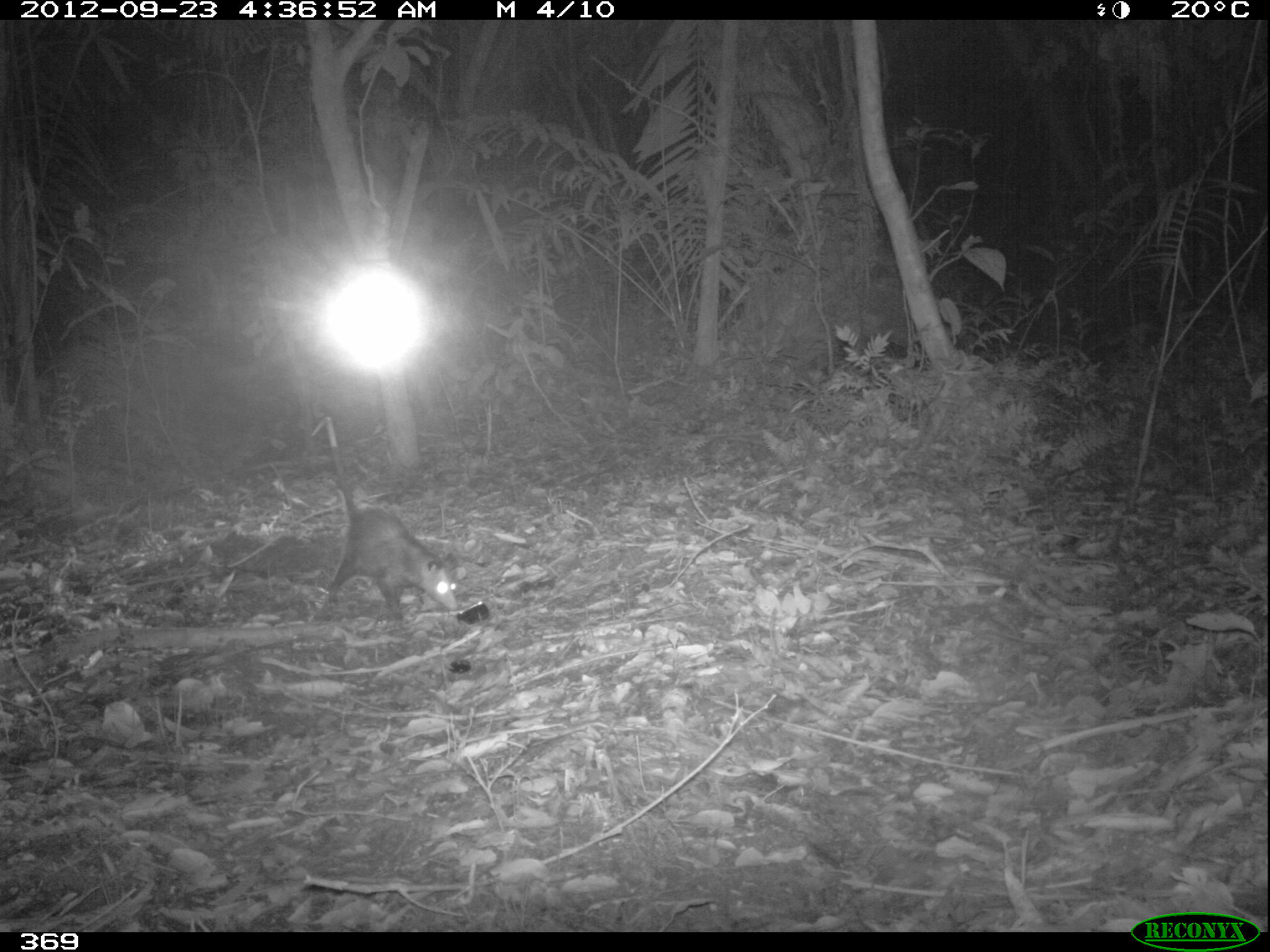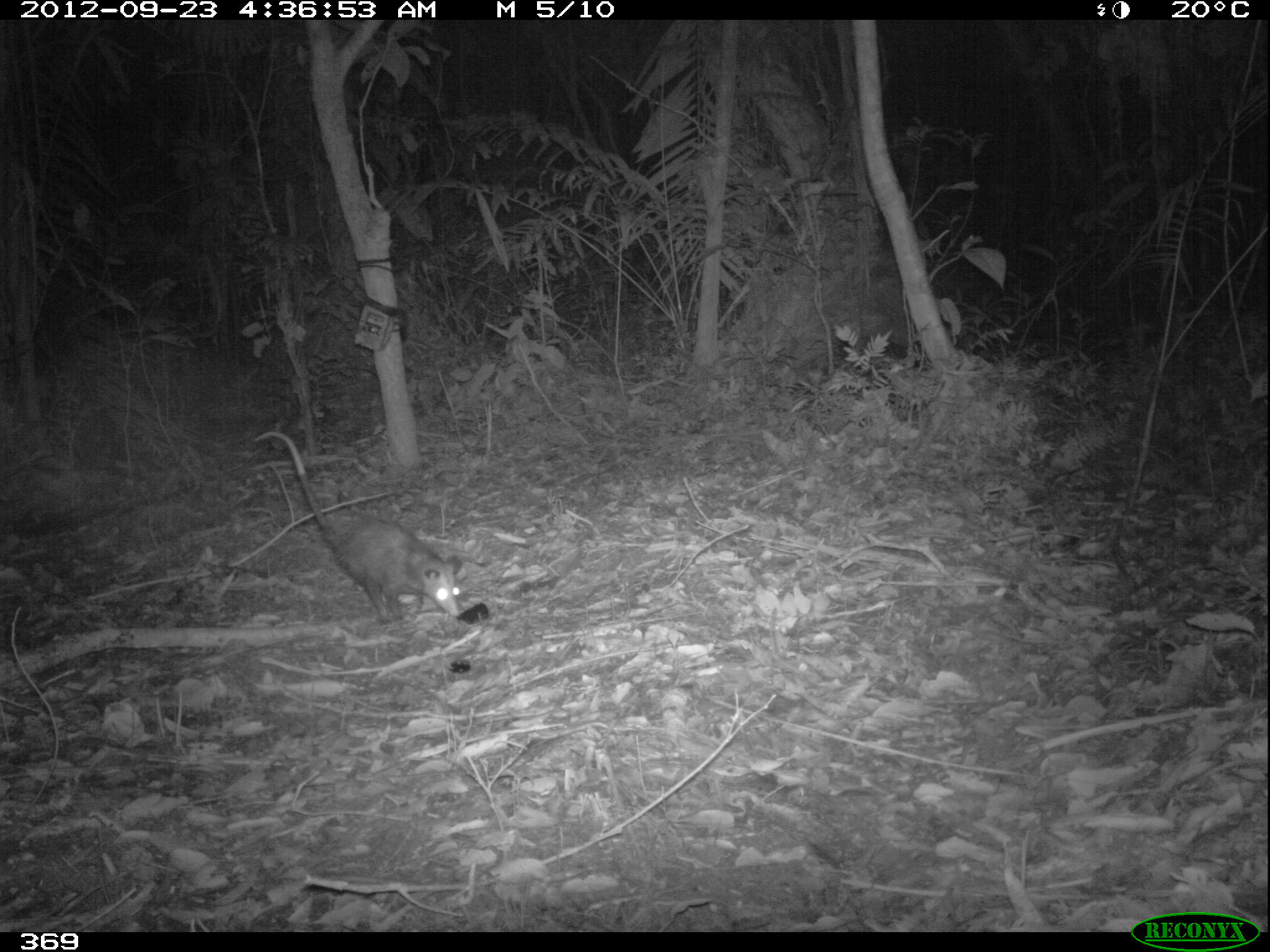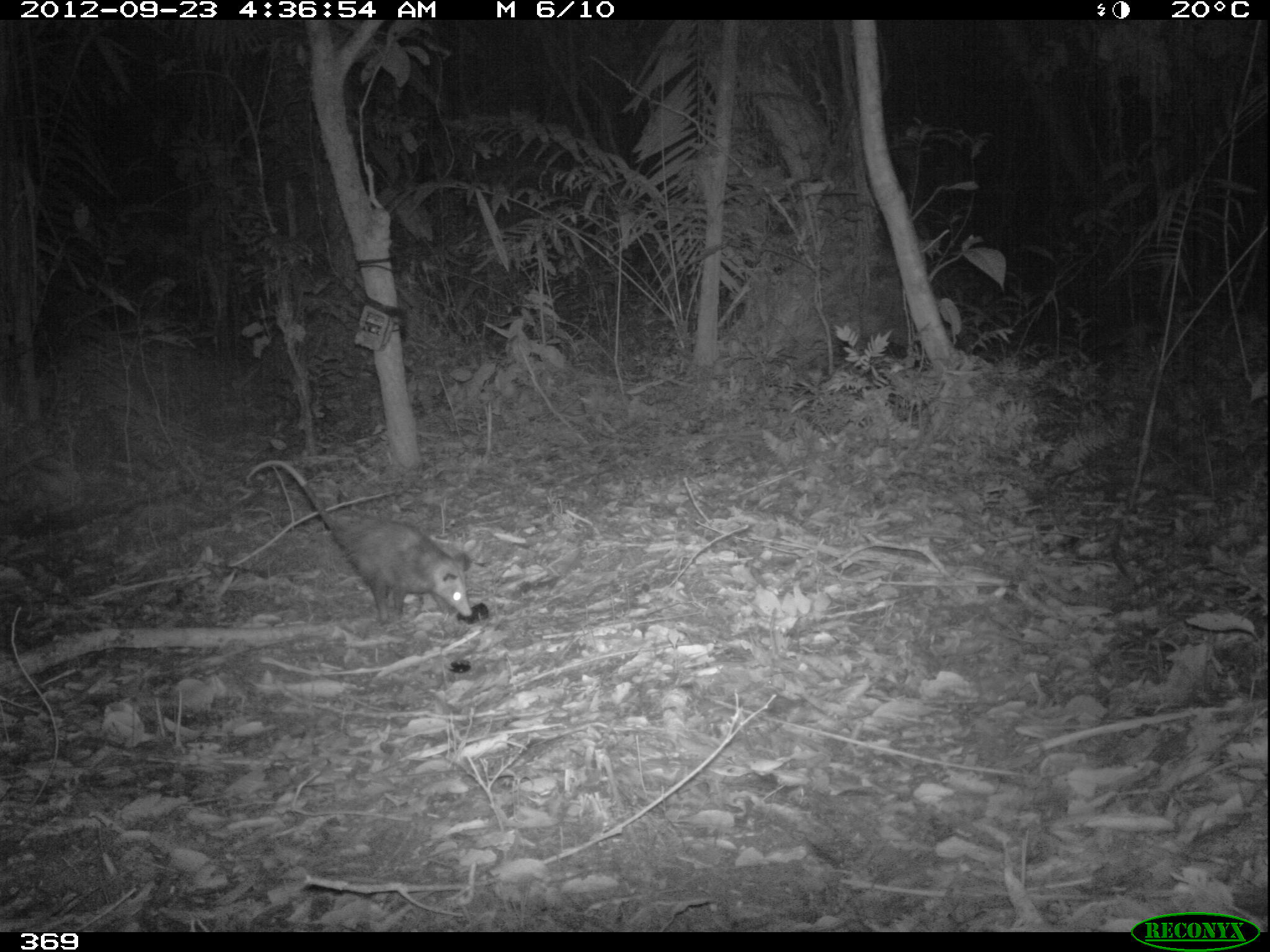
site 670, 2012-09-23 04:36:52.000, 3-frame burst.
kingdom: Animalia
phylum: Chordata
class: Mammalia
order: Didelphimorphia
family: Didelphidae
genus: Didelphis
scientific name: Didelphis marsupialis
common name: southern opossum